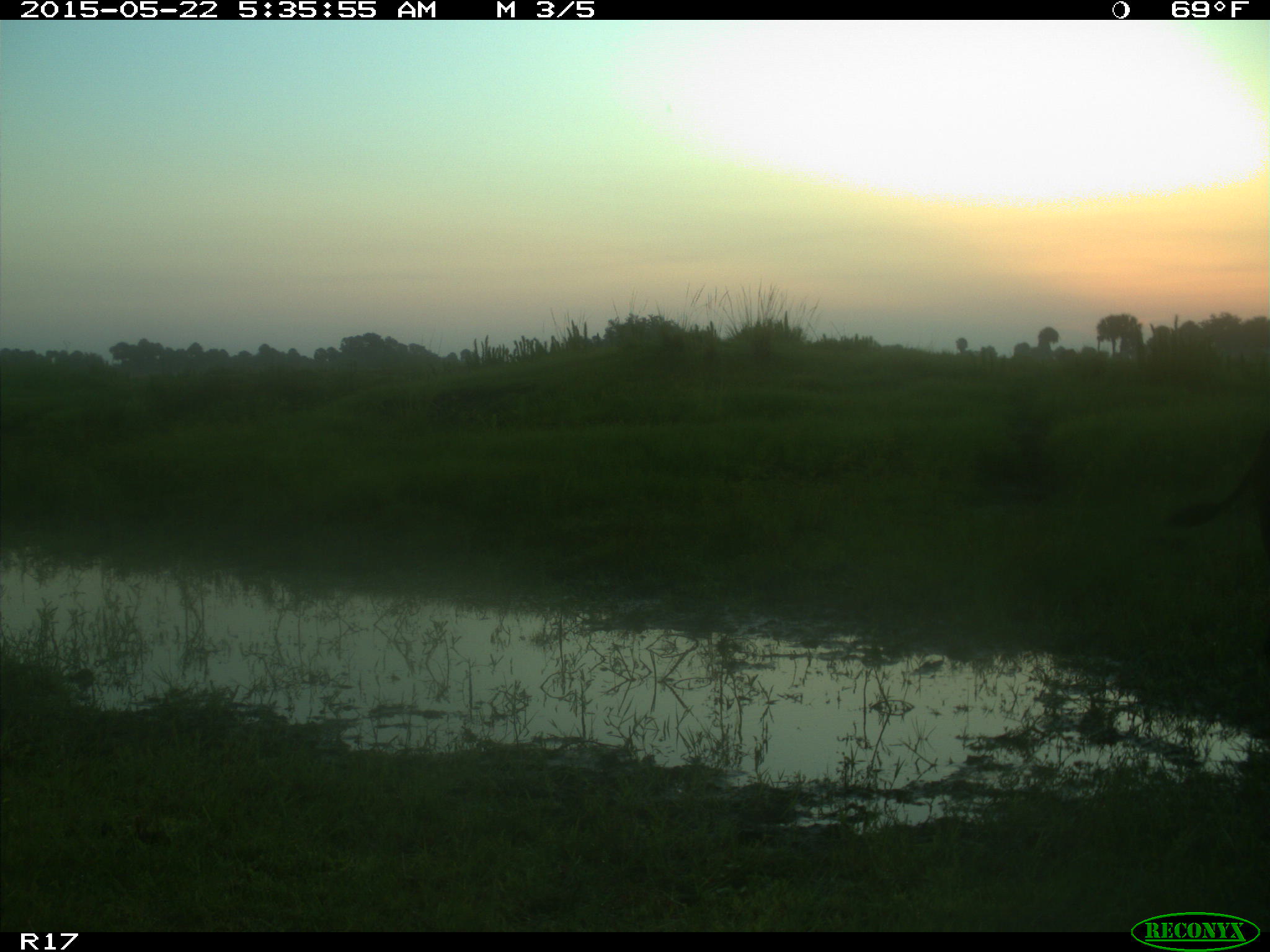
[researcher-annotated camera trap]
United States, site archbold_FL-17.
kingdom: Animalia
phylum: Chordata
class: Mammalia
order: Artiodactyla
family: Bovidae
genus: Bos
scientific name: Bos taurus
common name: domestic cow